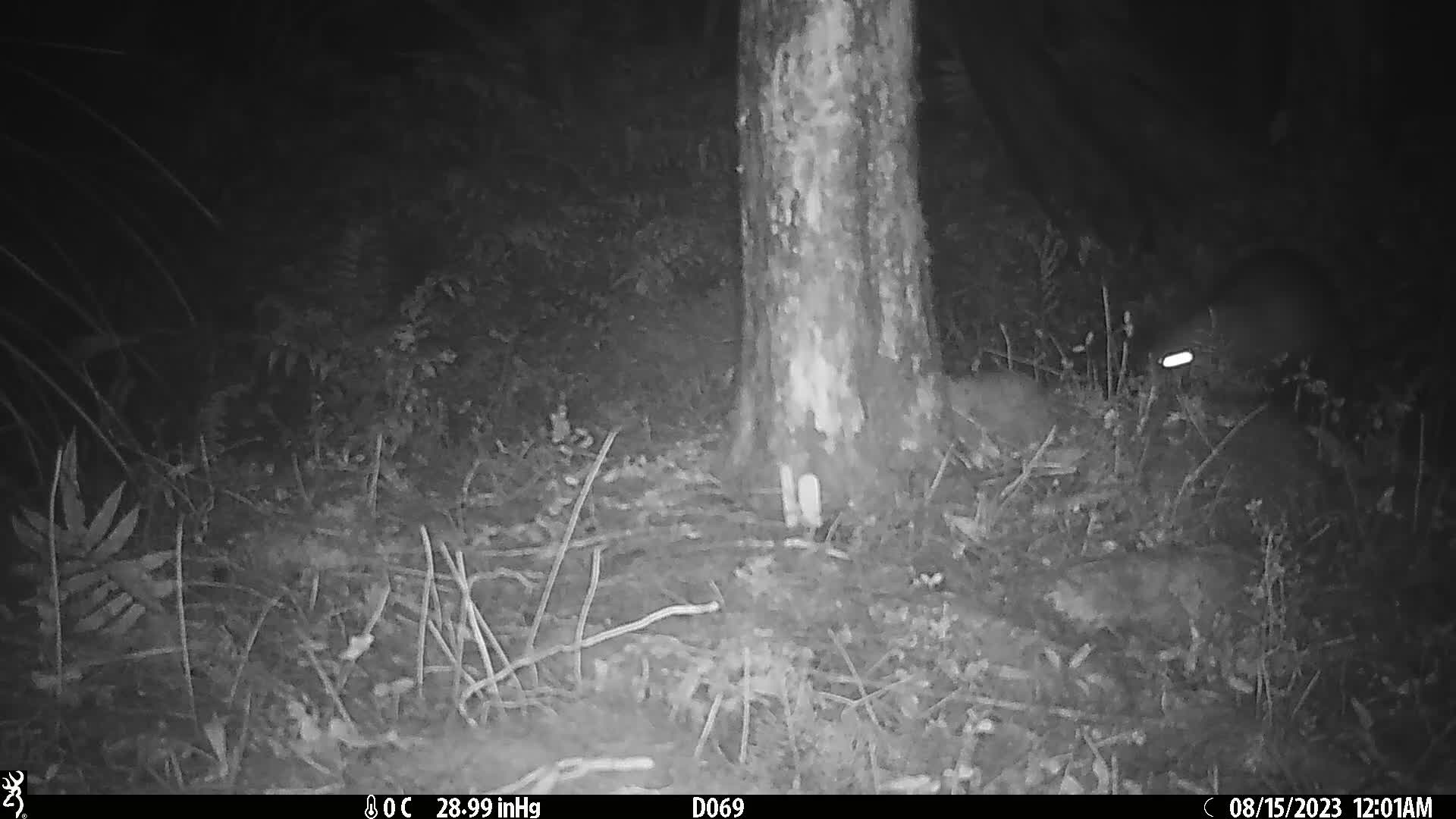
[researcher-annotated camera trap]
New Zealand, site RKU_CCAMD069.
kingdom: Animalia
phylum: Chordata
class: Mammalia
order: Diprotodontia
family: Phalangeridae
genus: Trichosurus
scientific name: Trichosurus vulpecula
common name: common brushtail possum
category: possum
Possum (common brushtail possum) (Trichosurus vulpecula).